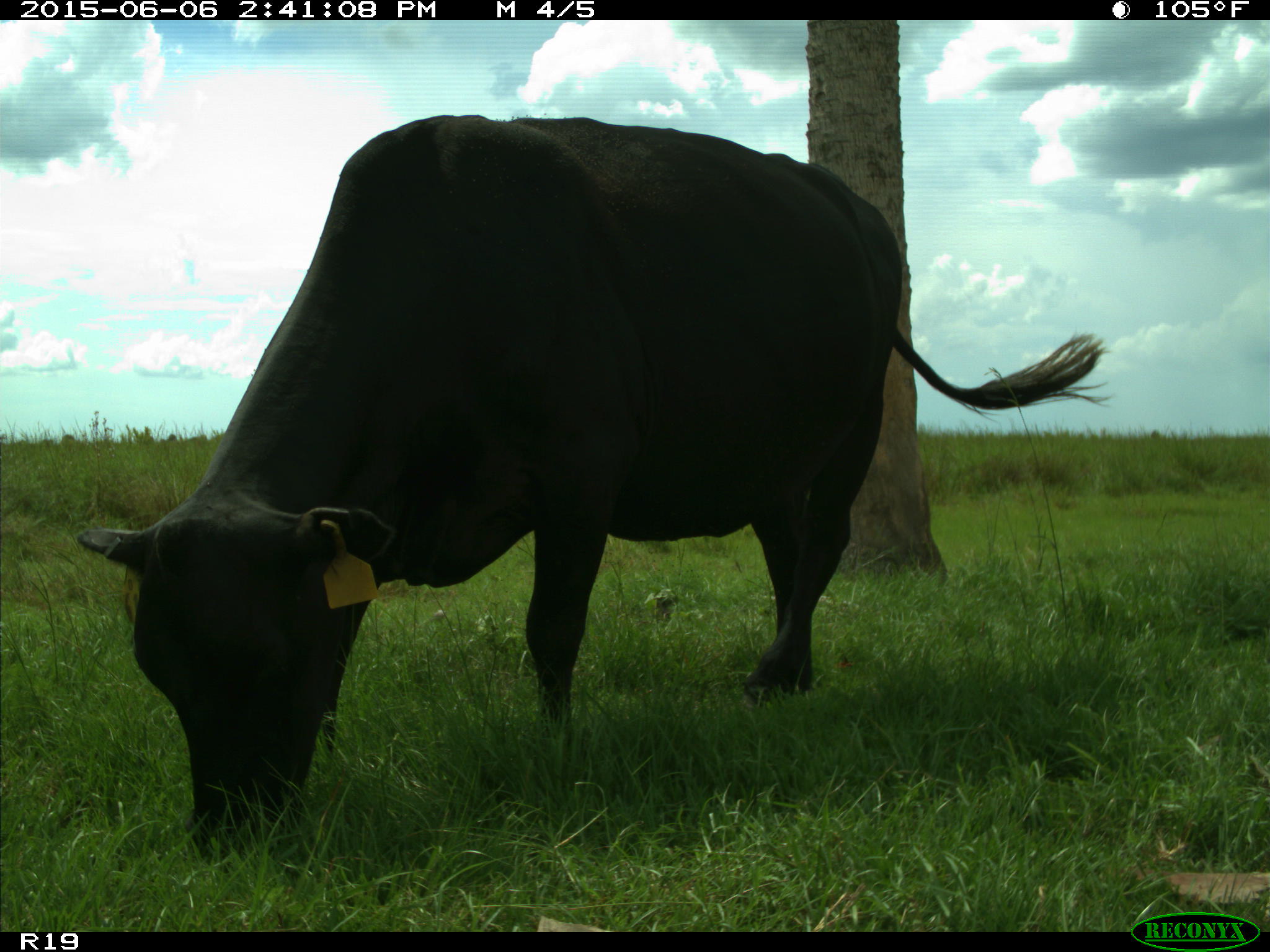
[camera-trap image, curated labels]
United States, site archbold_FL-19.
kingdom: Animalia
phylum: Chordata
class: Mammalia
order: Artiodactyla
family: Bovidae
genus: Bos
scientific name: Bos taurus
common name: domestic cow